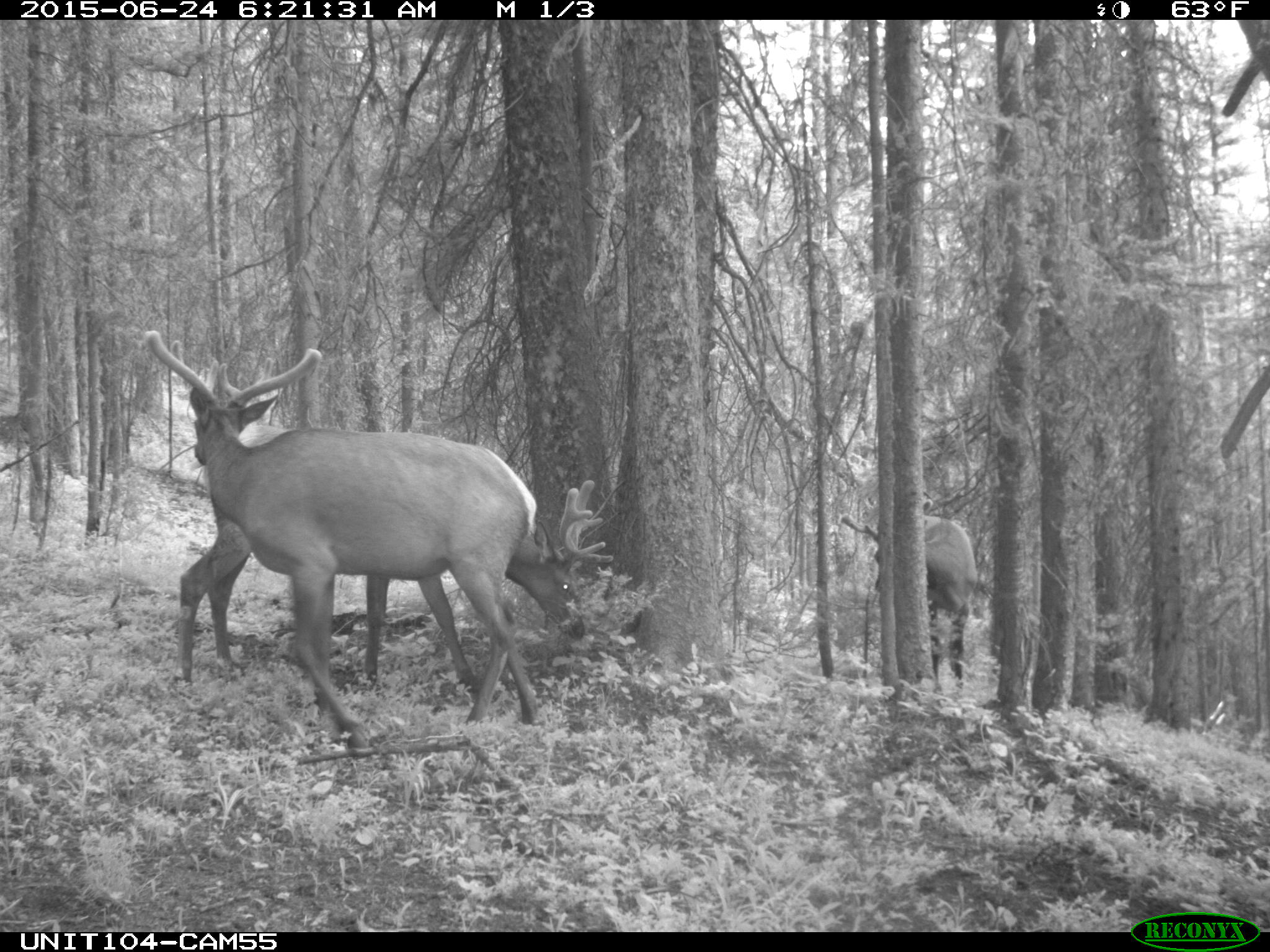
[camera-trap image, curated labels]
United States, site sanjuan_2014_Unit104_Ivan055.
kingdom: Animalia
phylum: Chordata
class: Mammalia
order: Artiodactyla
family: Cervidae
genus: Cervus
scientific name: Cervus elaphus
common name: red deer